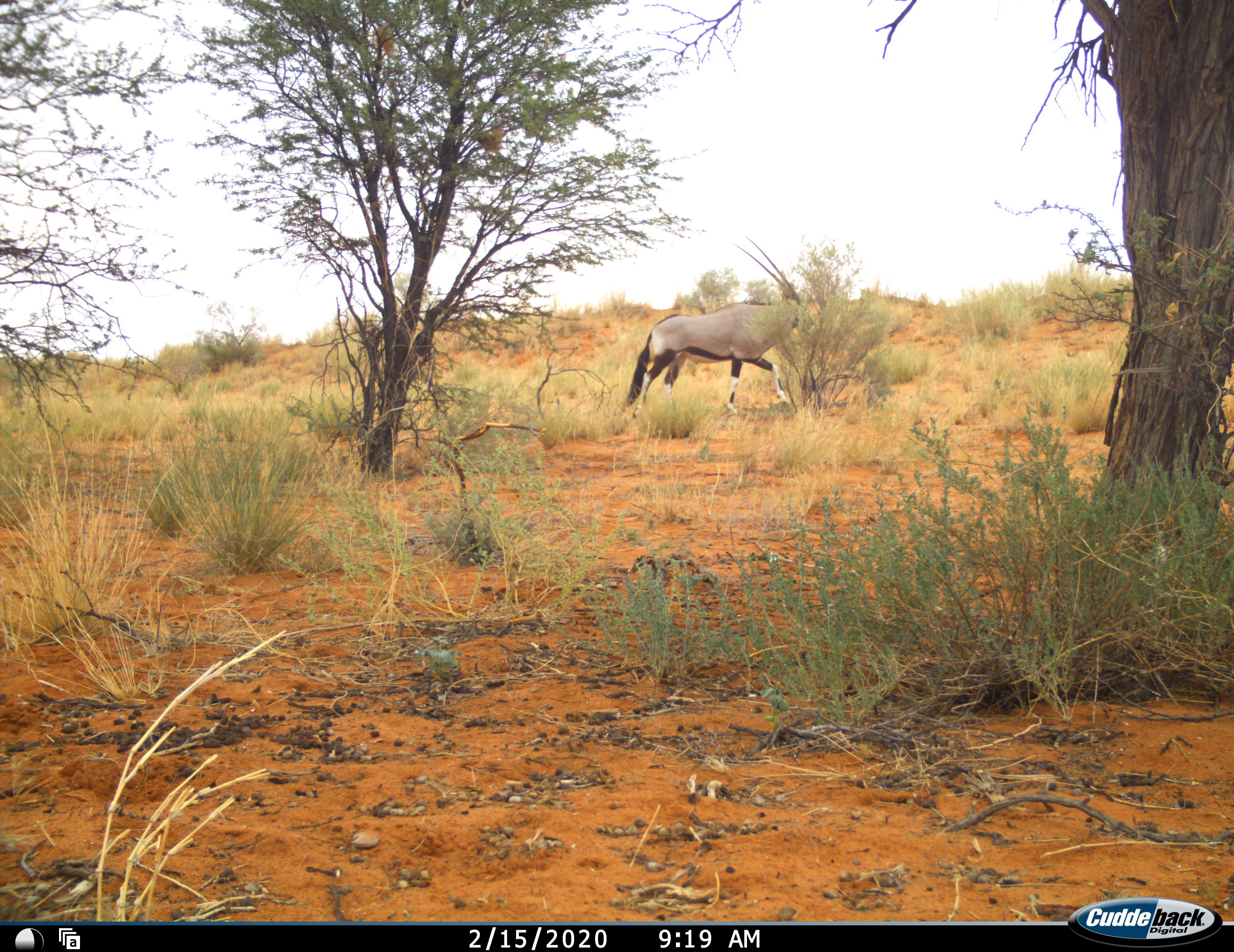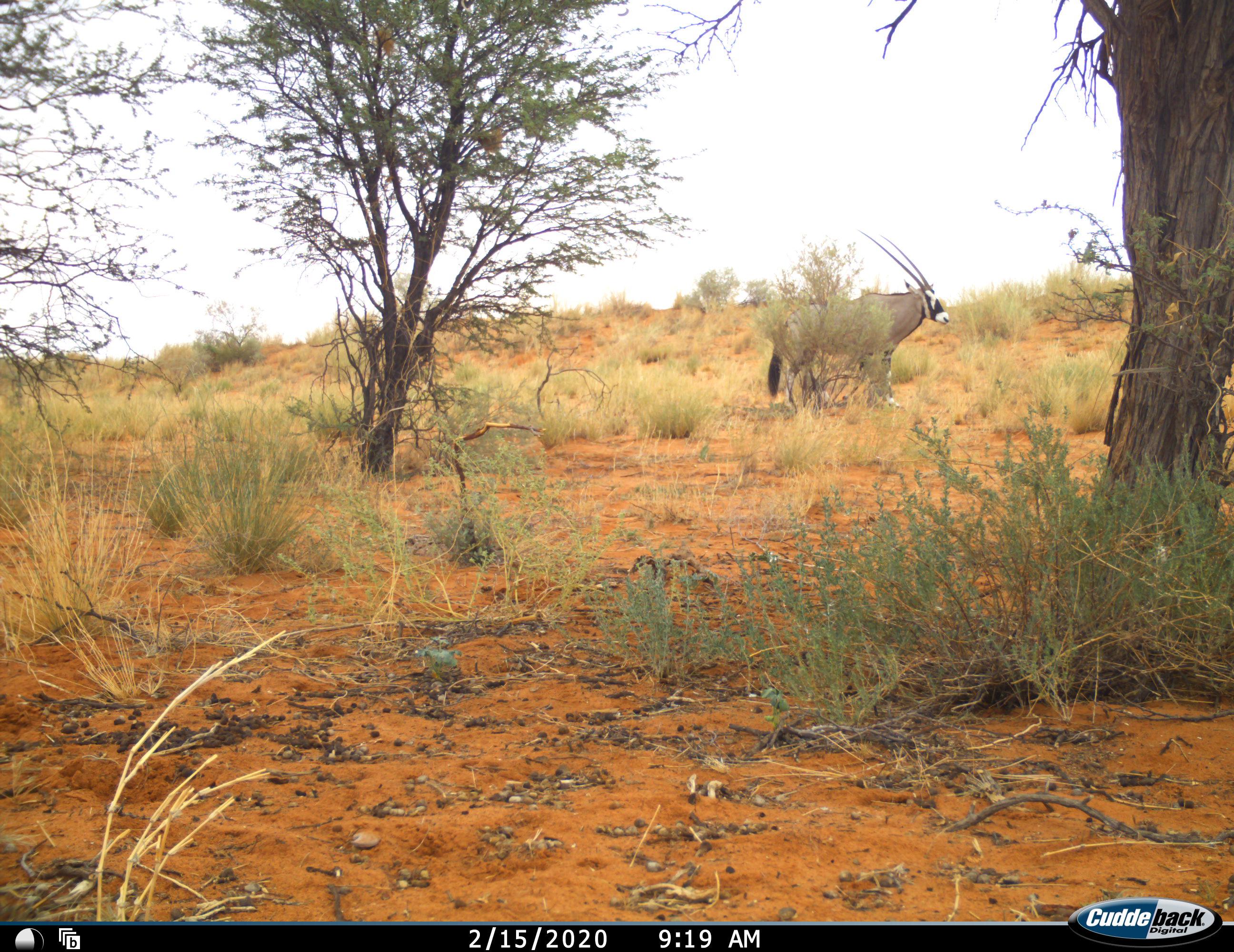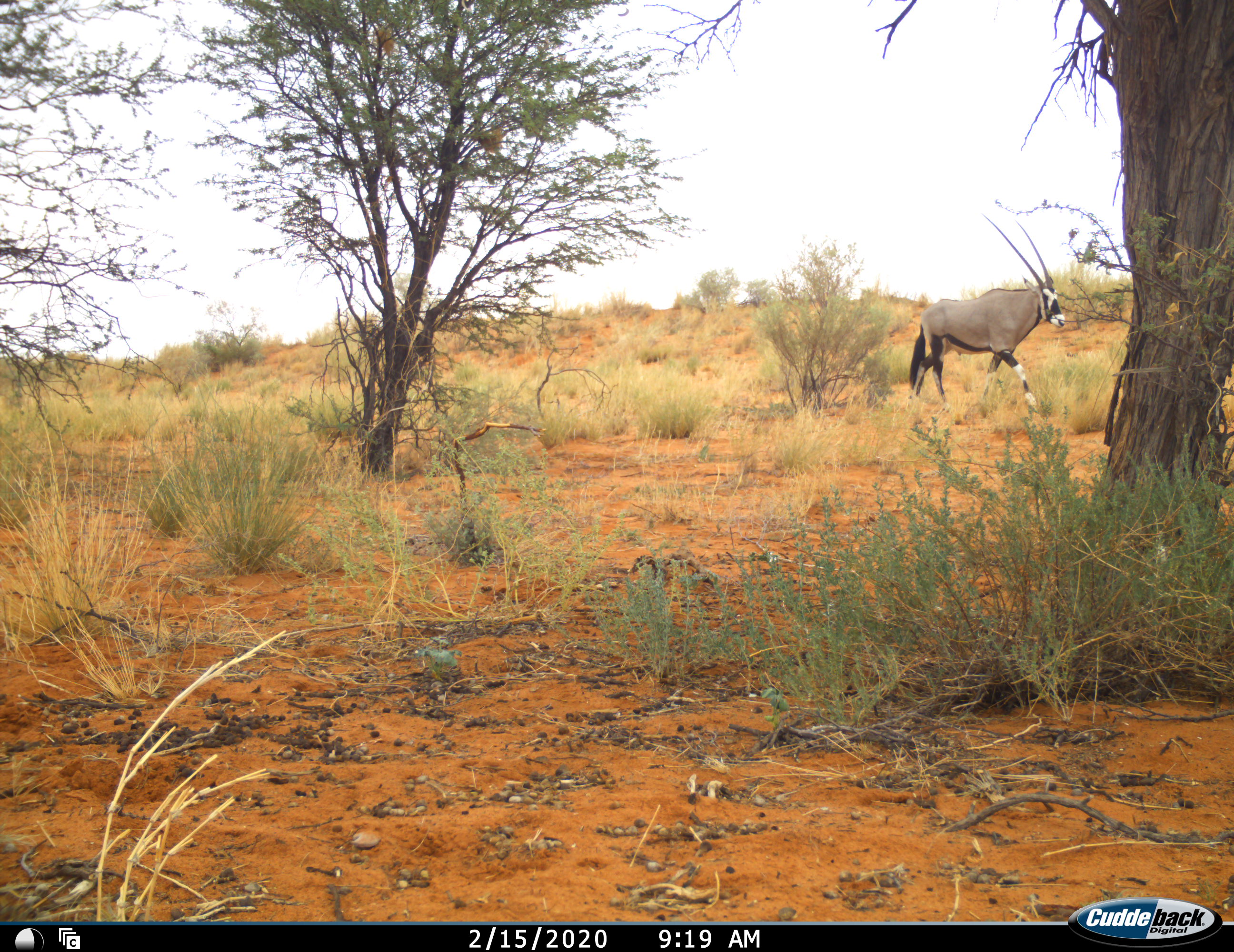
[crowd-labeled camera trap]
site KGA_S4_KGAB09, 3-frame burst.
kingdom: Animalia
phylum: Chordata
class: Mammalia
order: Artiodactyla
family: Bovidae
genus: Oryx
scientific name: Oryx gazella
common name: gemsbok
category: oryx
Oryx (gemsbok) (Oryx gazella), count 1. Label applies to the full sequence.